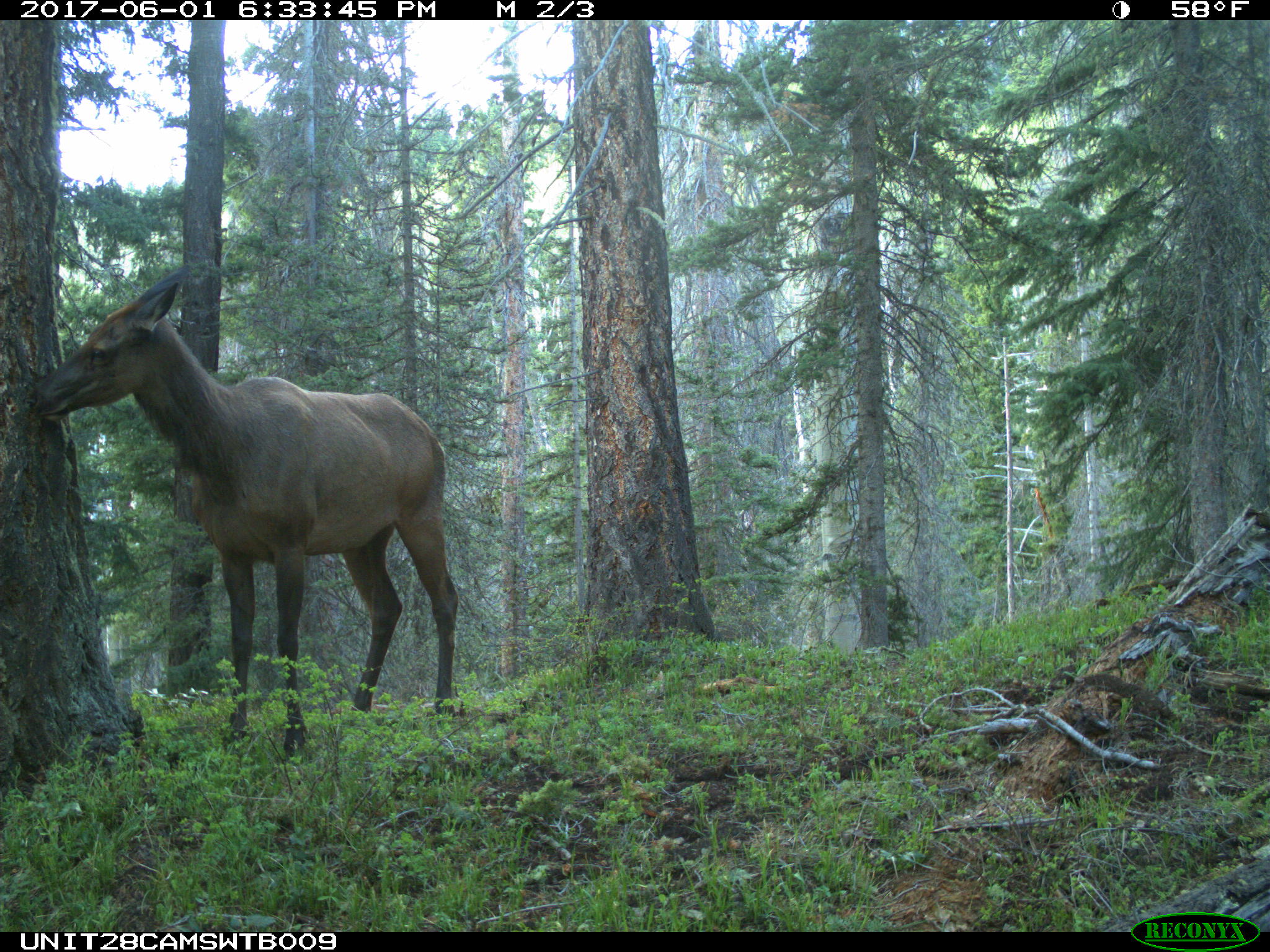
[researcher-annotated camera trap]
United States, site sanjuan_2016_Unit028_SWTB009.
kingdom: Animalia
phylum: Chordata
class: Mammalia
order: Artiodactyla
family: Cervidae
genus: Cervus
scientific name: Cervus elaphus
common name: red deer